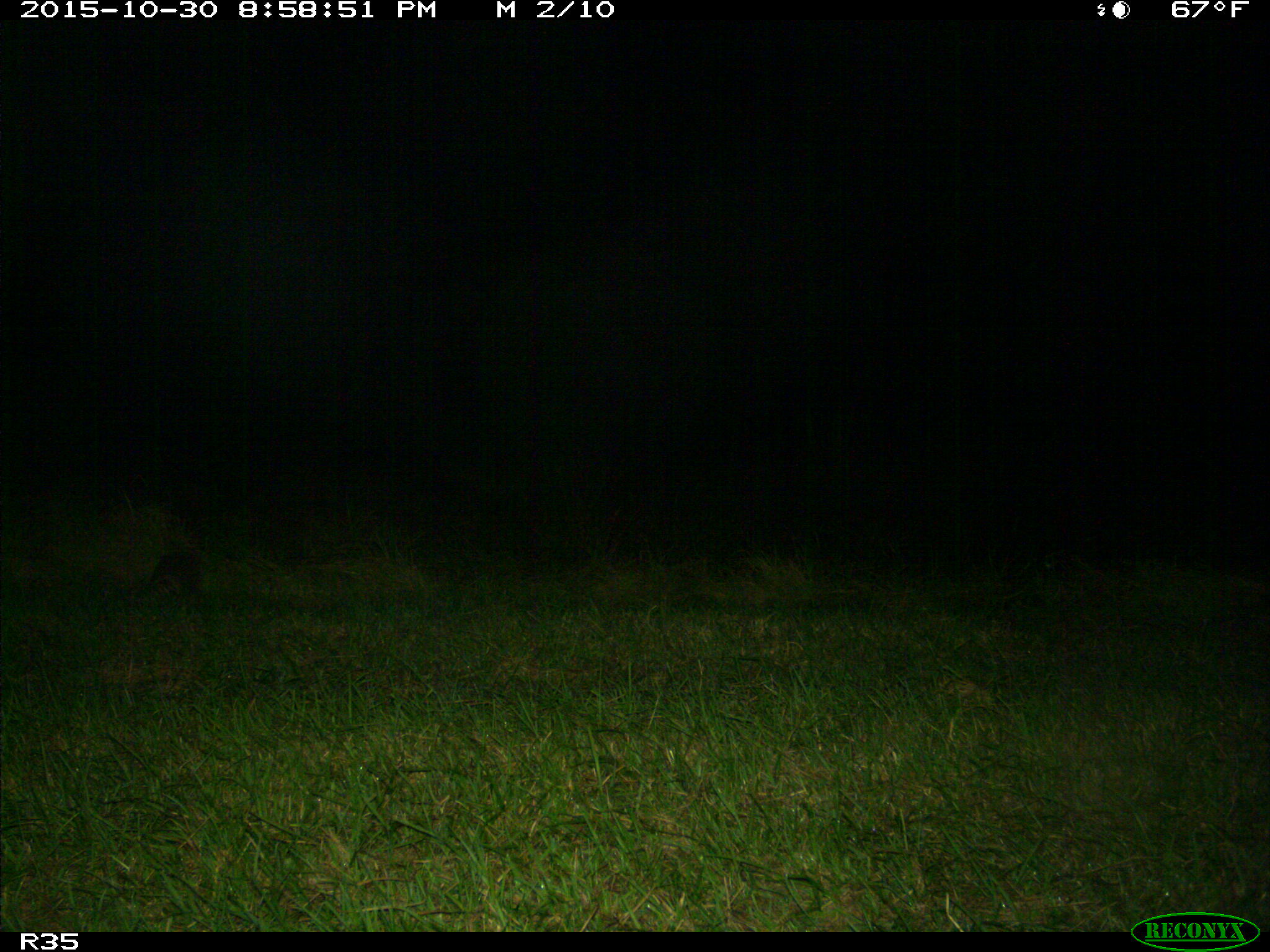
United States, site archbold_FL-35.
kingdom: Animalia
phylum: Chordata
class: Mammalia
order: Cingulata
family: Dasypodidae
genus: Dasypus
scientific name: Dasypus novemcinctus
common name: nine-banded armadillo